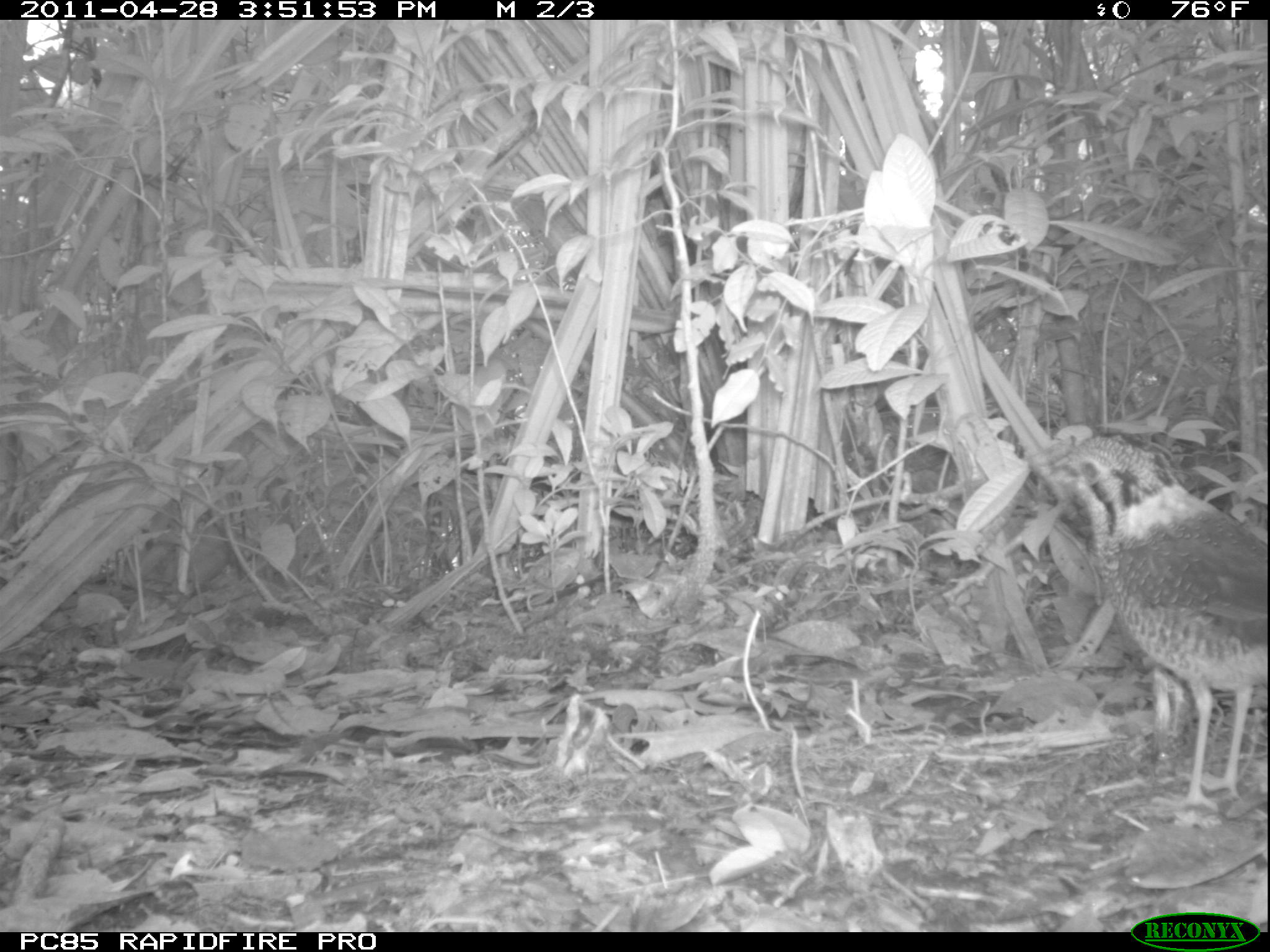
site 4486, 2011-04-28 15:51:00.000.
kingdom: Animalia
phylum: Chordata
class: Aves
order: Coraciiformes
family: Brachypteraciidae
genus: Brachypteracias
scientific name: Brachypteracias squamiger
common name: scaly ground roller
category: geobiastes squamiger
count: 1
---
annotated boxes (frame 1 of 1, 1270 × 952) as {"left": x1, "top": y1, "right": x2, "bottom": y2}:
geobiastes squamiger: {"left": 1027, "top": 431, "right": 1268, "bottom": 814}